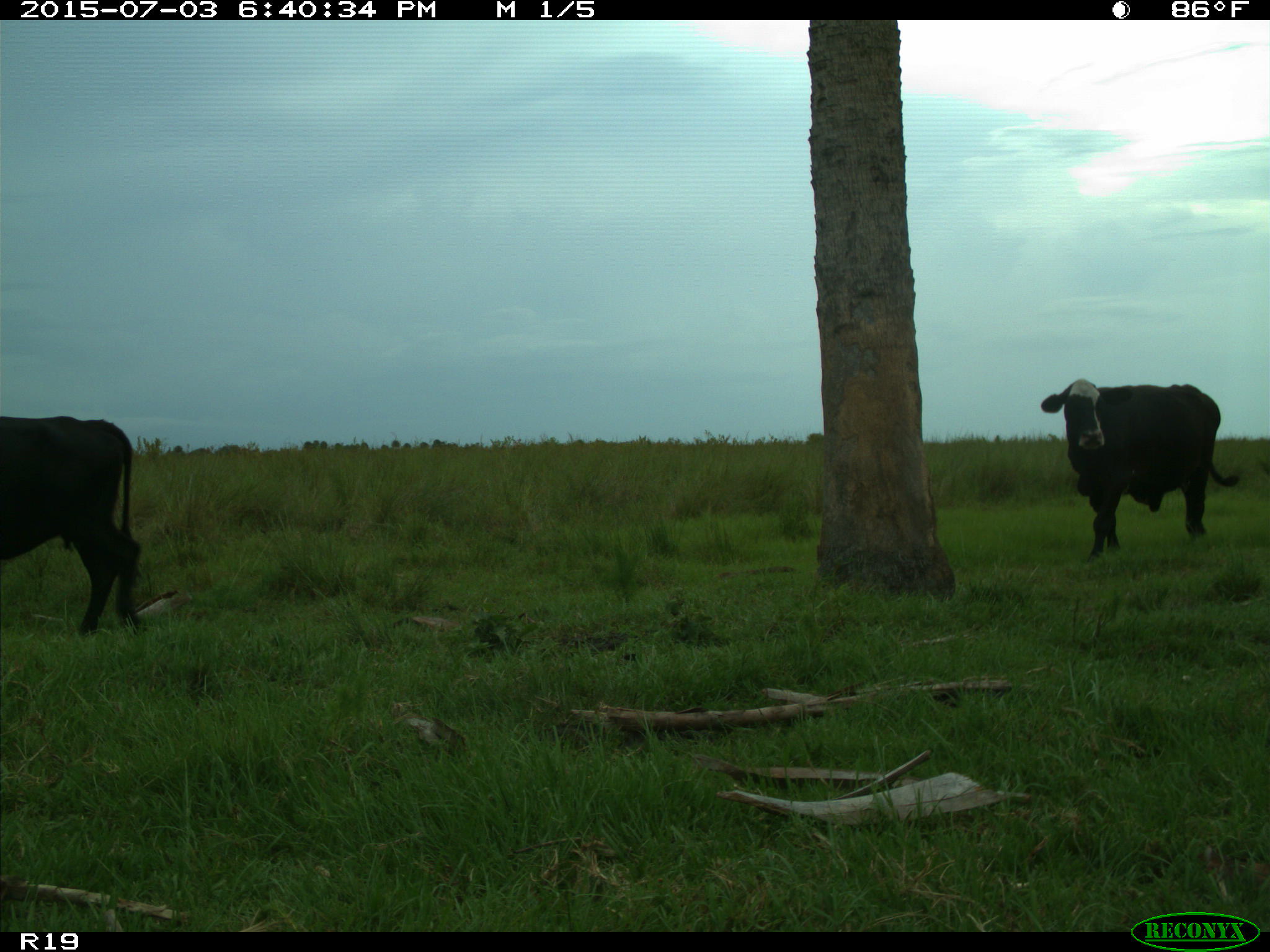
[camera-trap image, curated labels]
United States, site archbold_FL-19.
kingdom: Animalia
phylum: Chordata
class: Mammalia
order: Artiodactyla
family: Bovidae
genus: Bos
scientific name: Bos taurus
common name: domestic cow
Bos taurus (domestic cow).